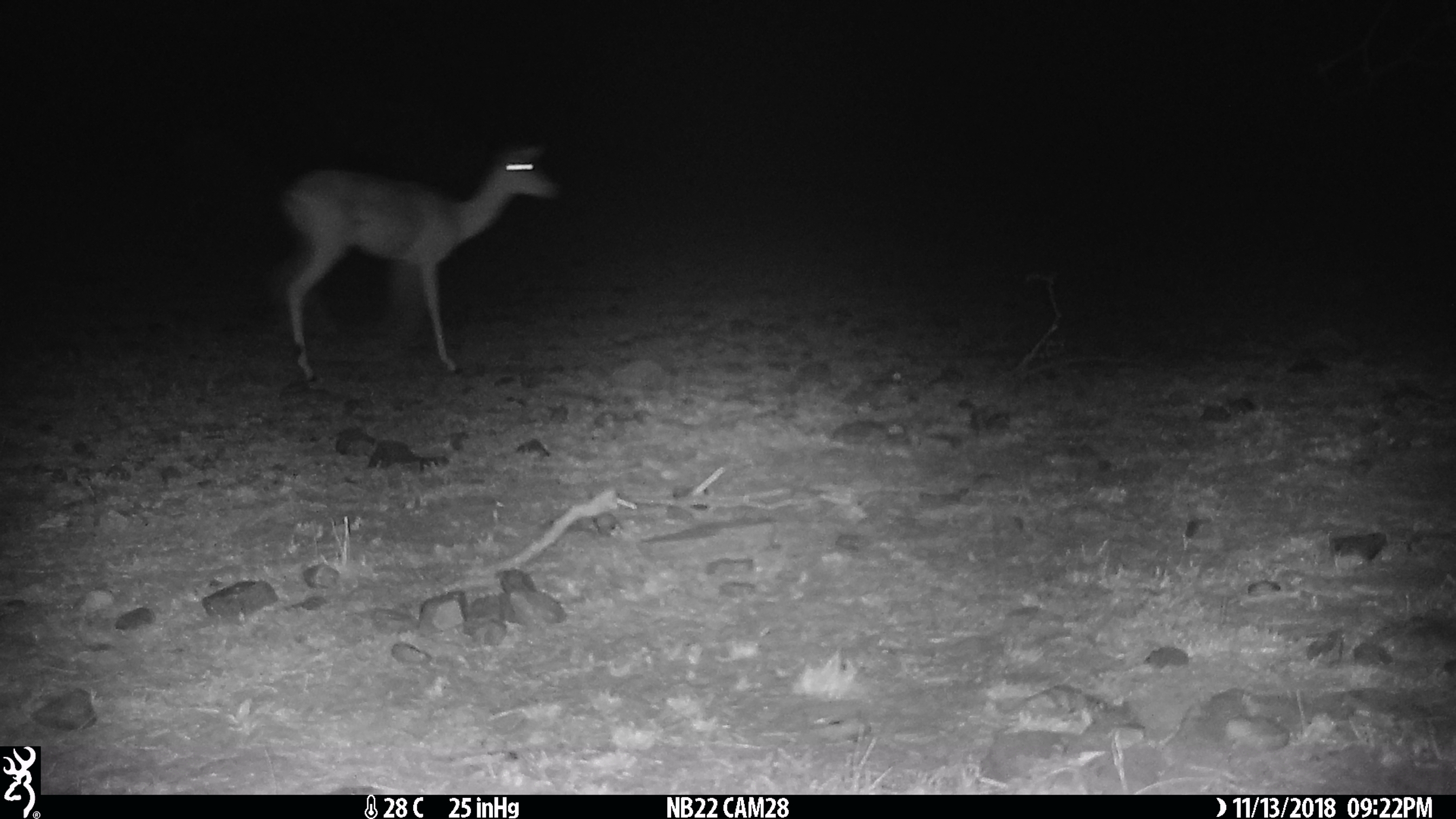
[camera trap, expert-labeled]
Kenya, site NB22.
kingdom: Animalia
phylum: Chordata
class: Mammalia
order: Artiodactyla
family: Bovidae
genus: Aepyceros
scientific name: Aepyceros melampus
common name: impala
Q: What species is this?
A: Impala (Aepyceros melampus).